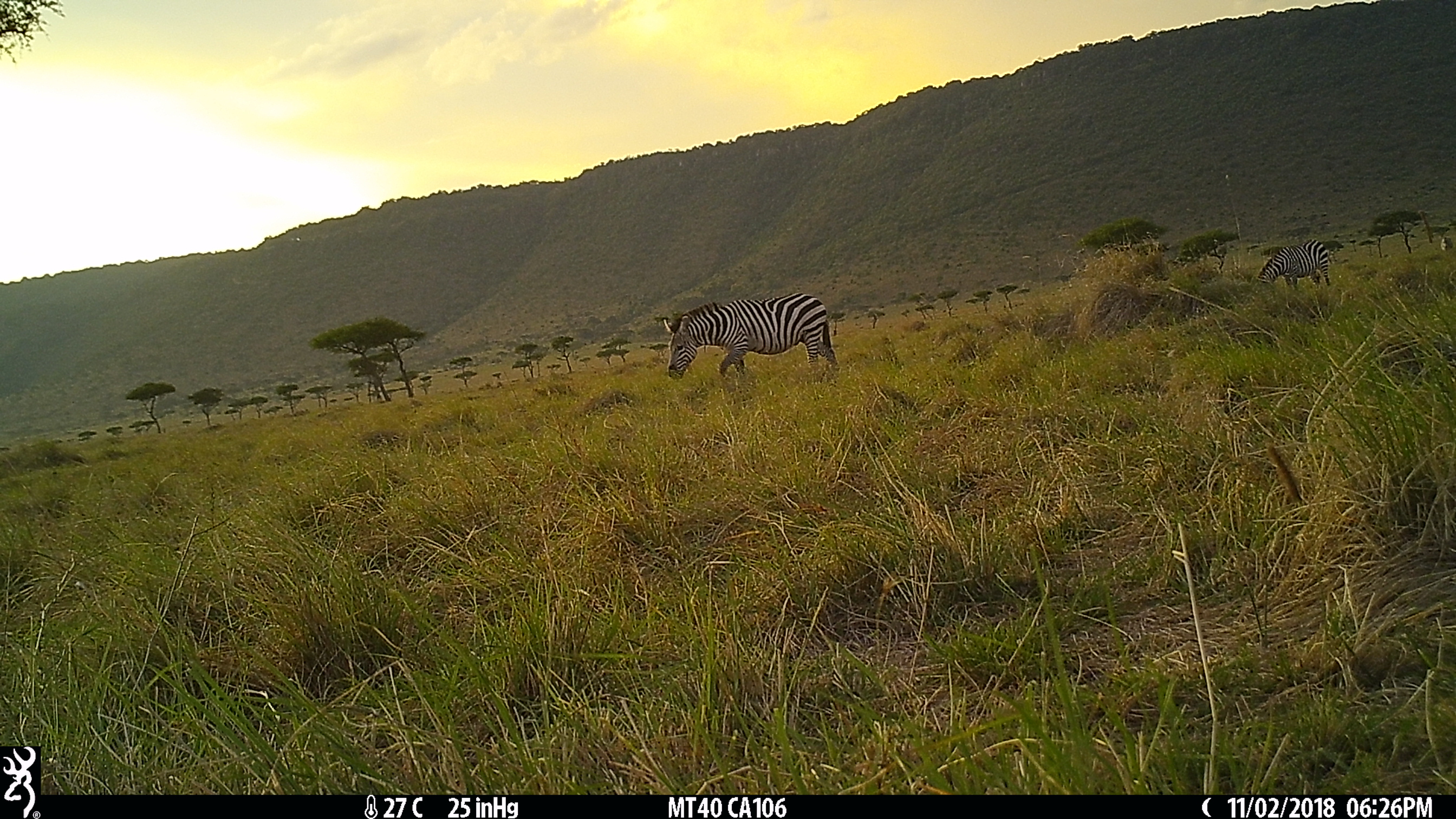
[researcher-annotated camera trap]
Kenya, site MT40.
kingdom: Animalia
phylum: Chordata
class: Mammalia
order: Perissodactyla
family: Equidae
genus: Equus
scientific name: Equus quagga burchellii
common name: burchell's zebra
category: zebra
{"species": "zebra (burchell's zebra) (Equus quagga burchellii)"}